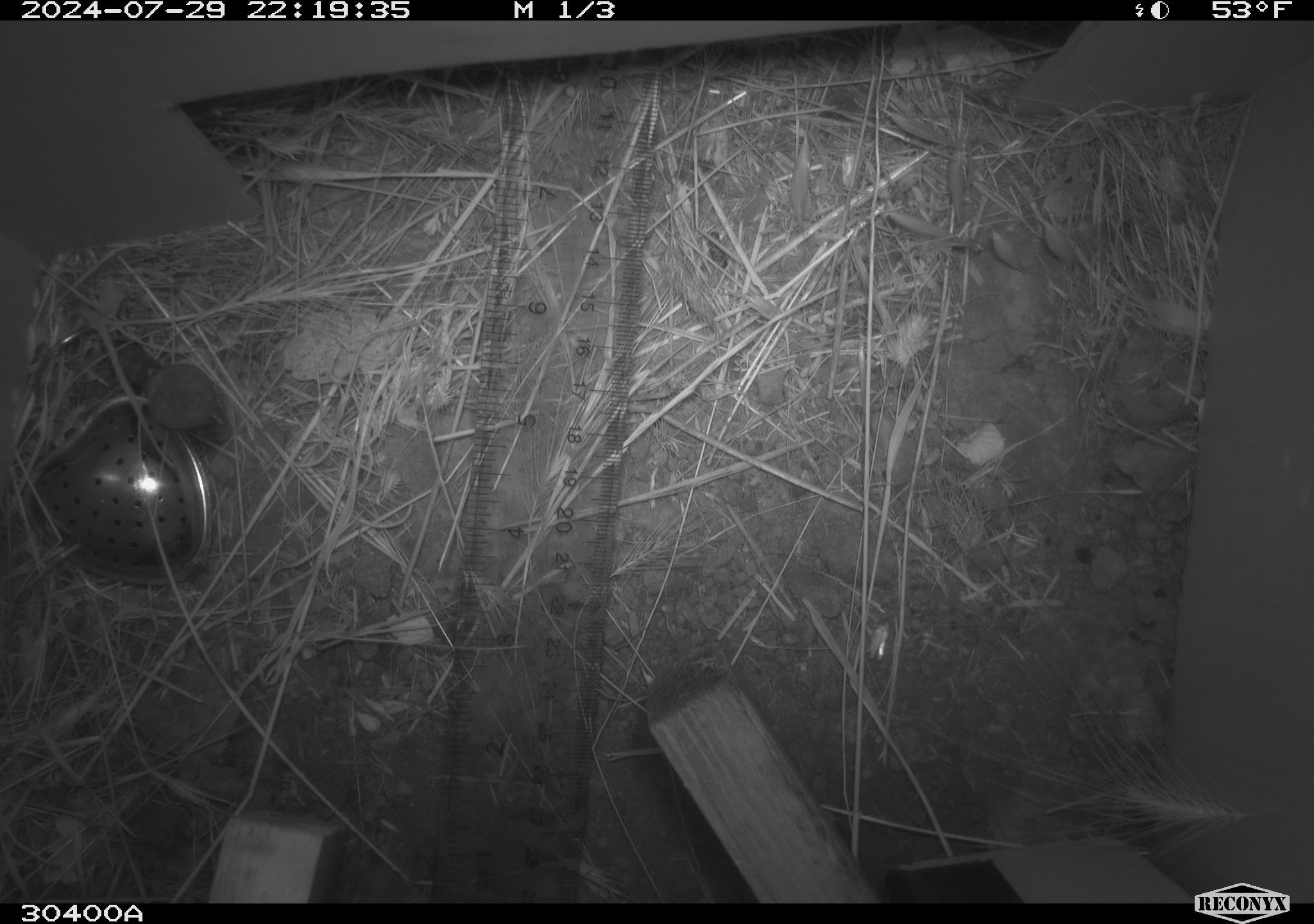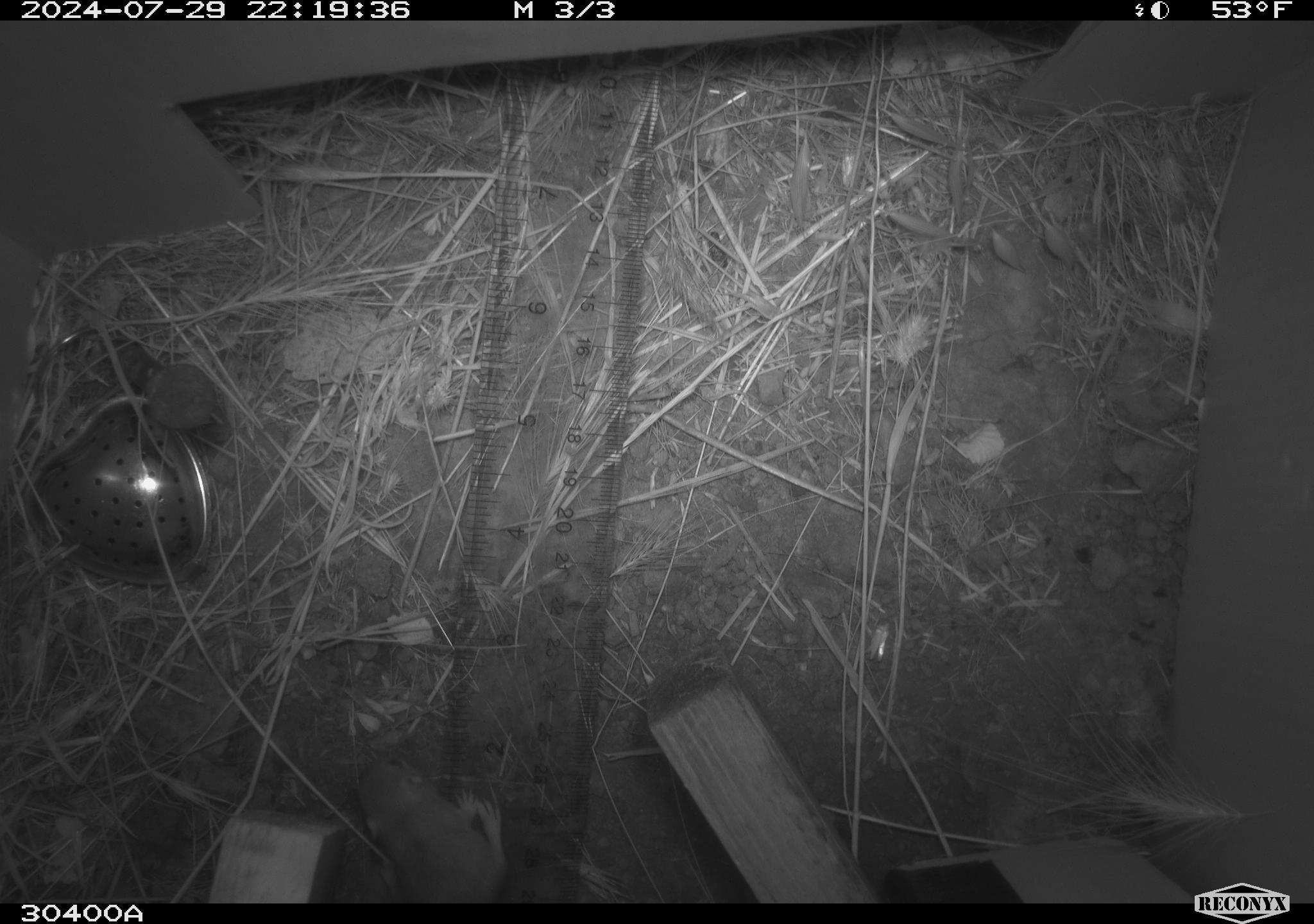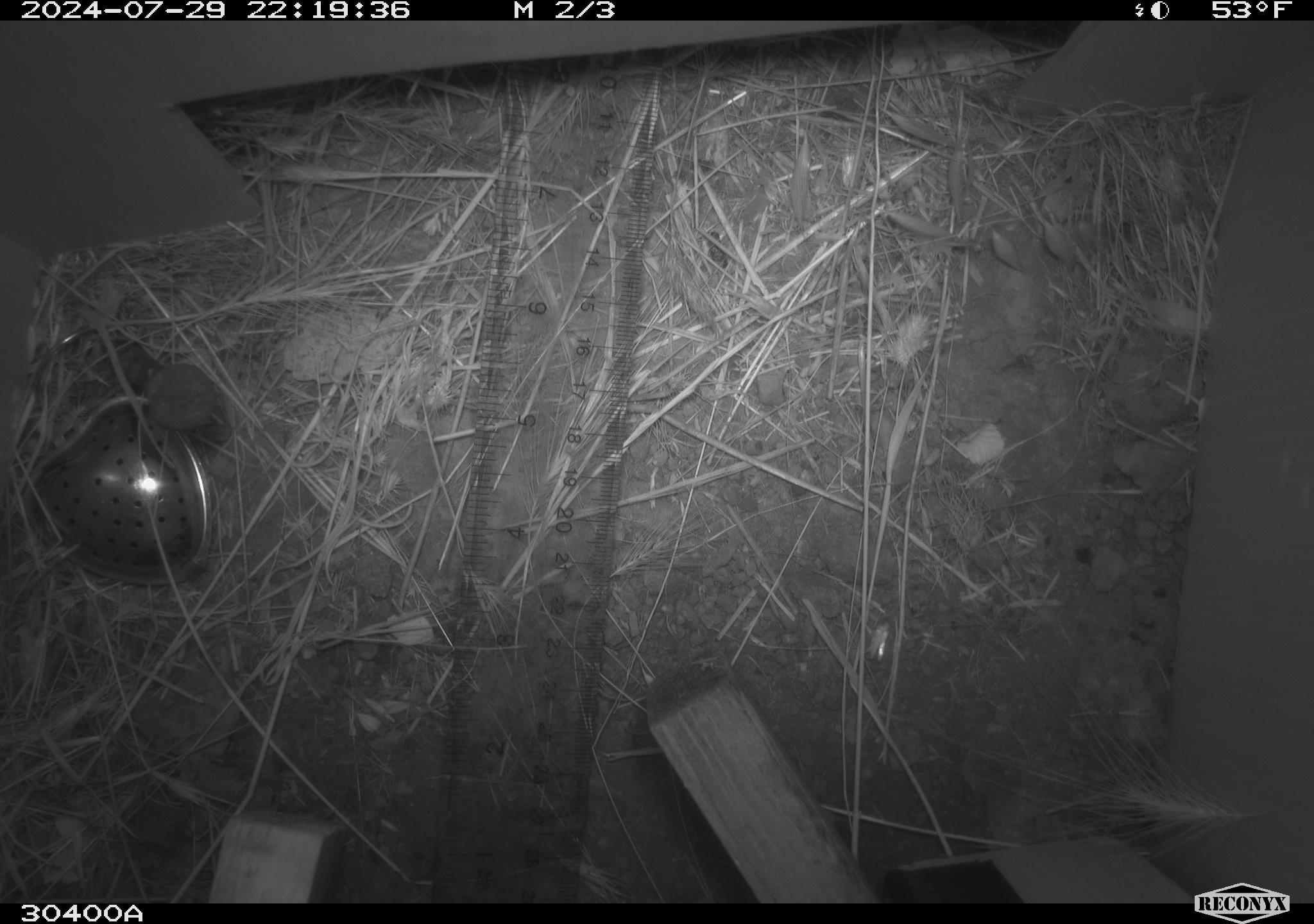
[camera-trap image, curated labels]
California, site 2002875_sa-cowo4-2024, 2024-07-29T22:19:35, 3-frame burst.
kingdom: Animalia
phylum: Chordata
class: Mammalia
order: Rodentia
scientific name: Rodentia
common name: mouse species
Mouse species (Rodentia).